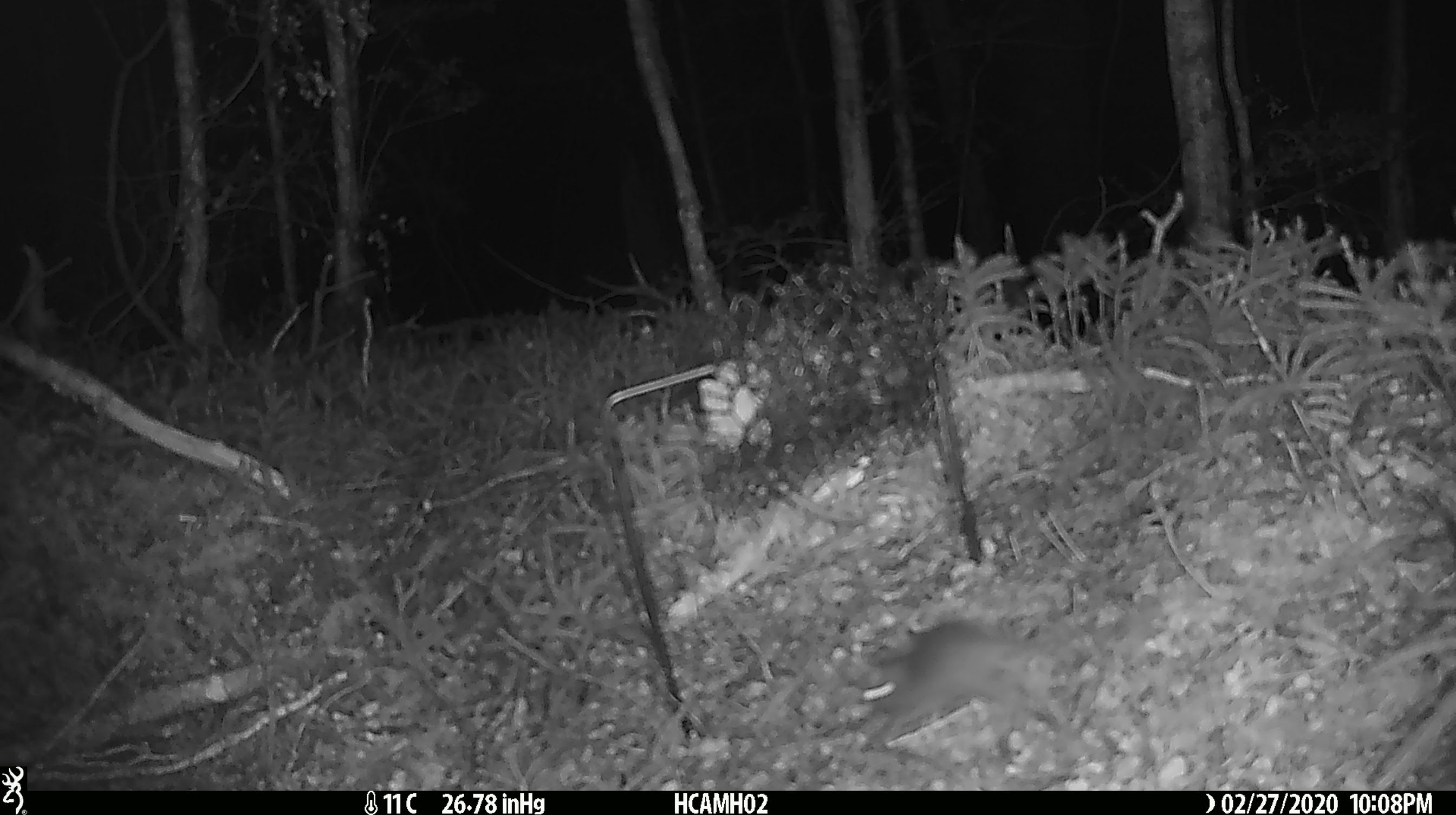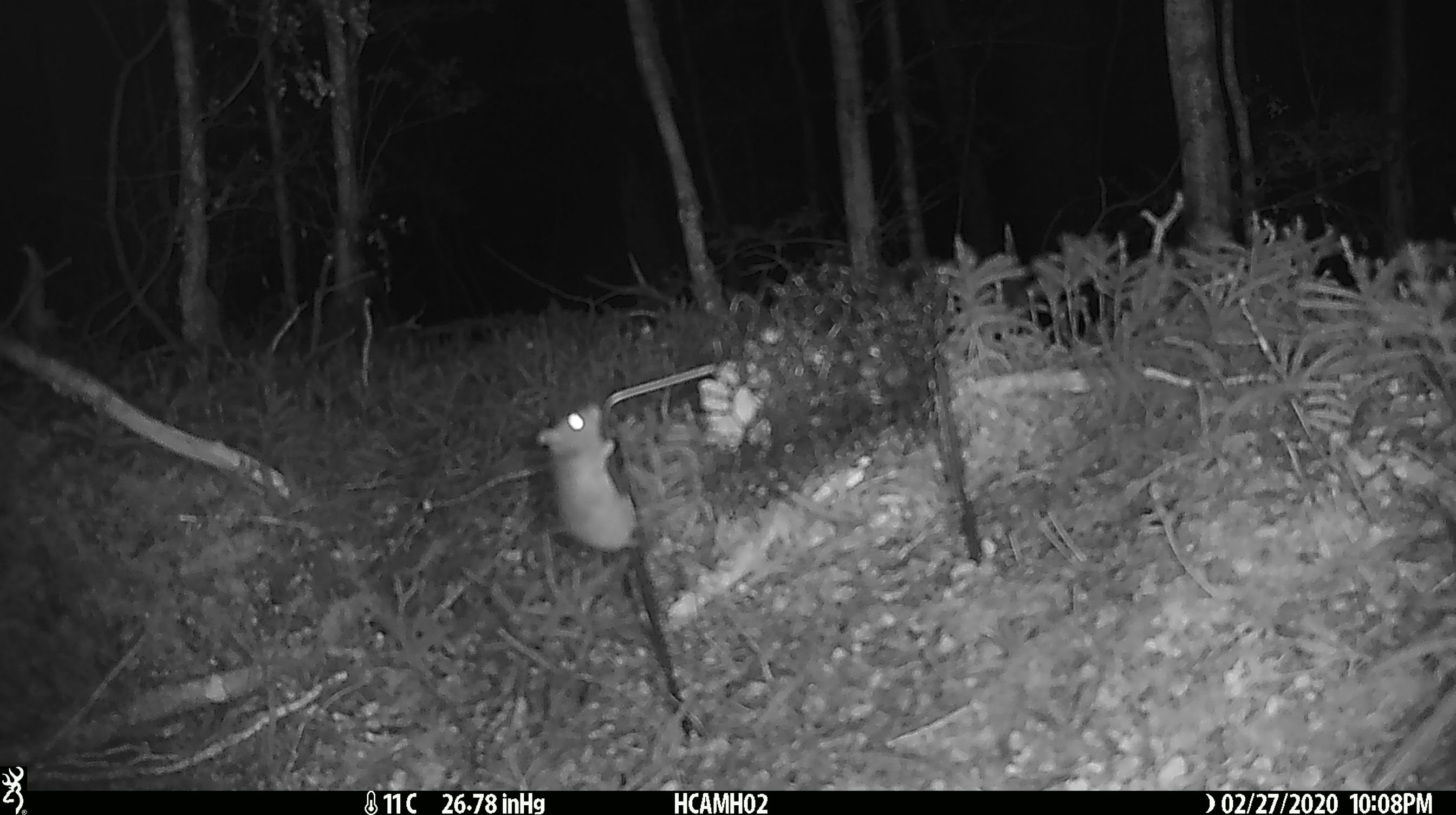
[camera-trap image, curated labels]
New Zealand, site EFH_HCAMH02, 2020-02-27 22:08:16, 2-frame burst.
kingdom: Animalia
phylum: Chordata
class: Mammalia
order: Rodentia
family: Muridae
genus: Mus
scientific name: Mus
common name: mouse